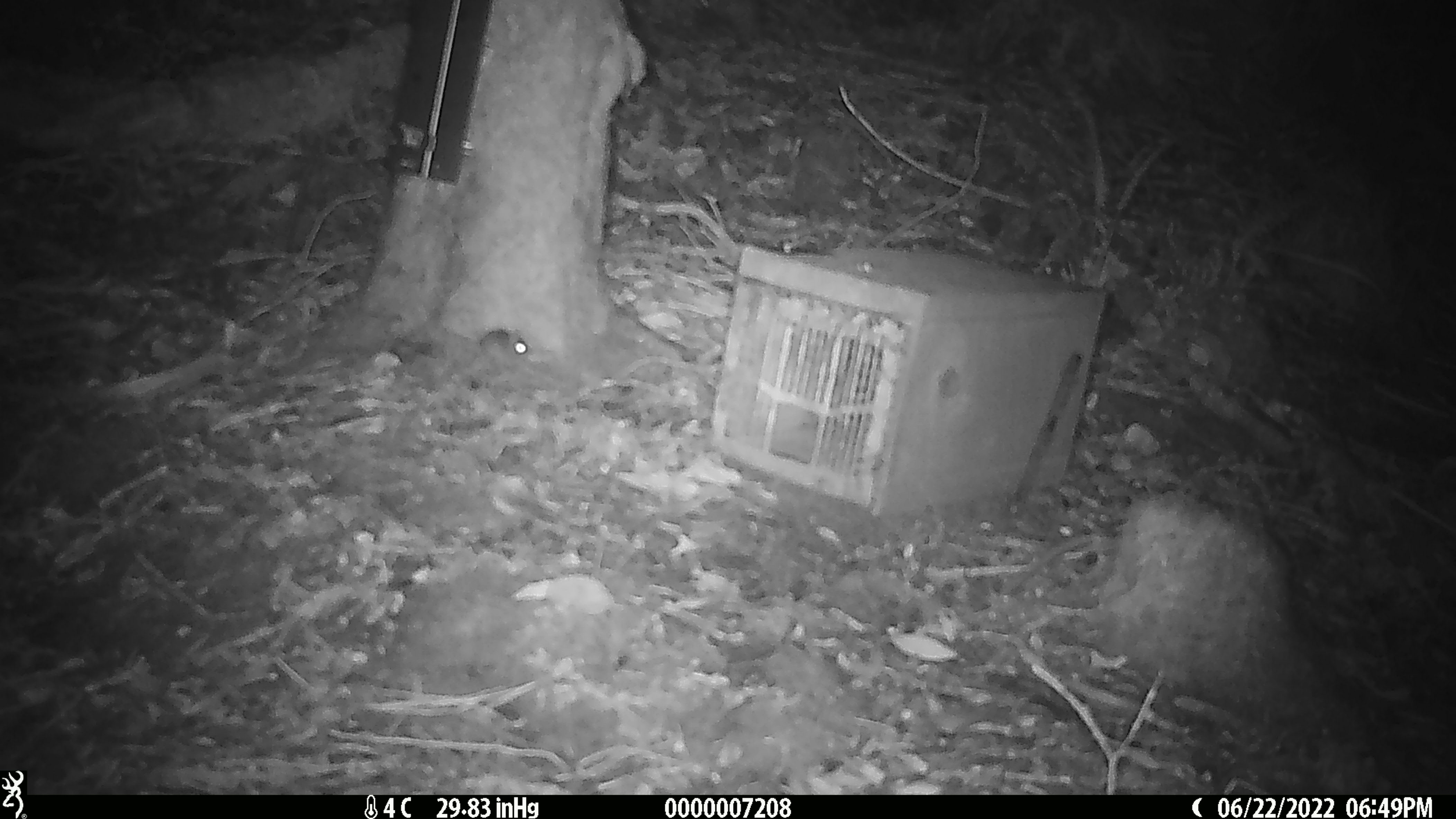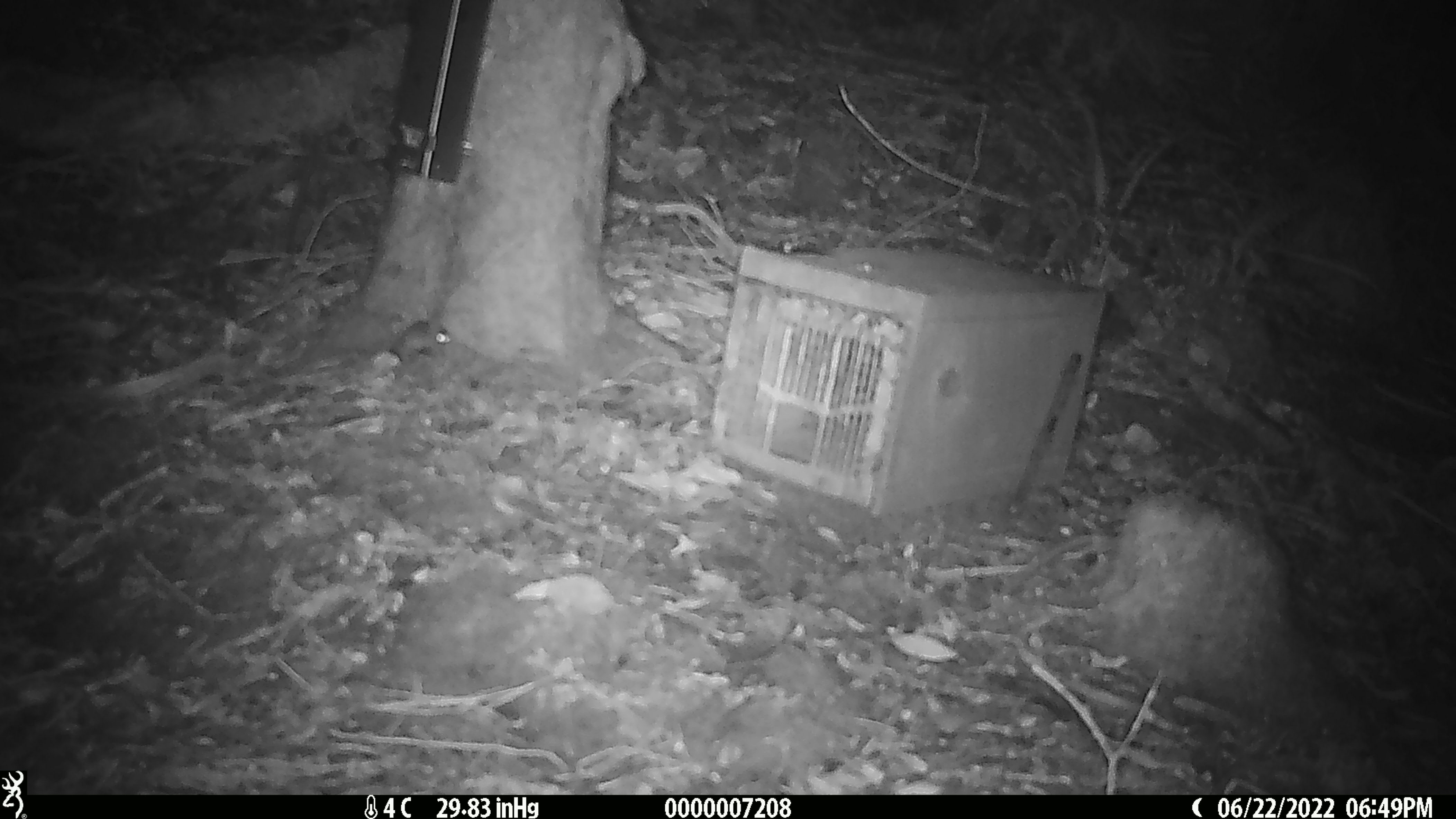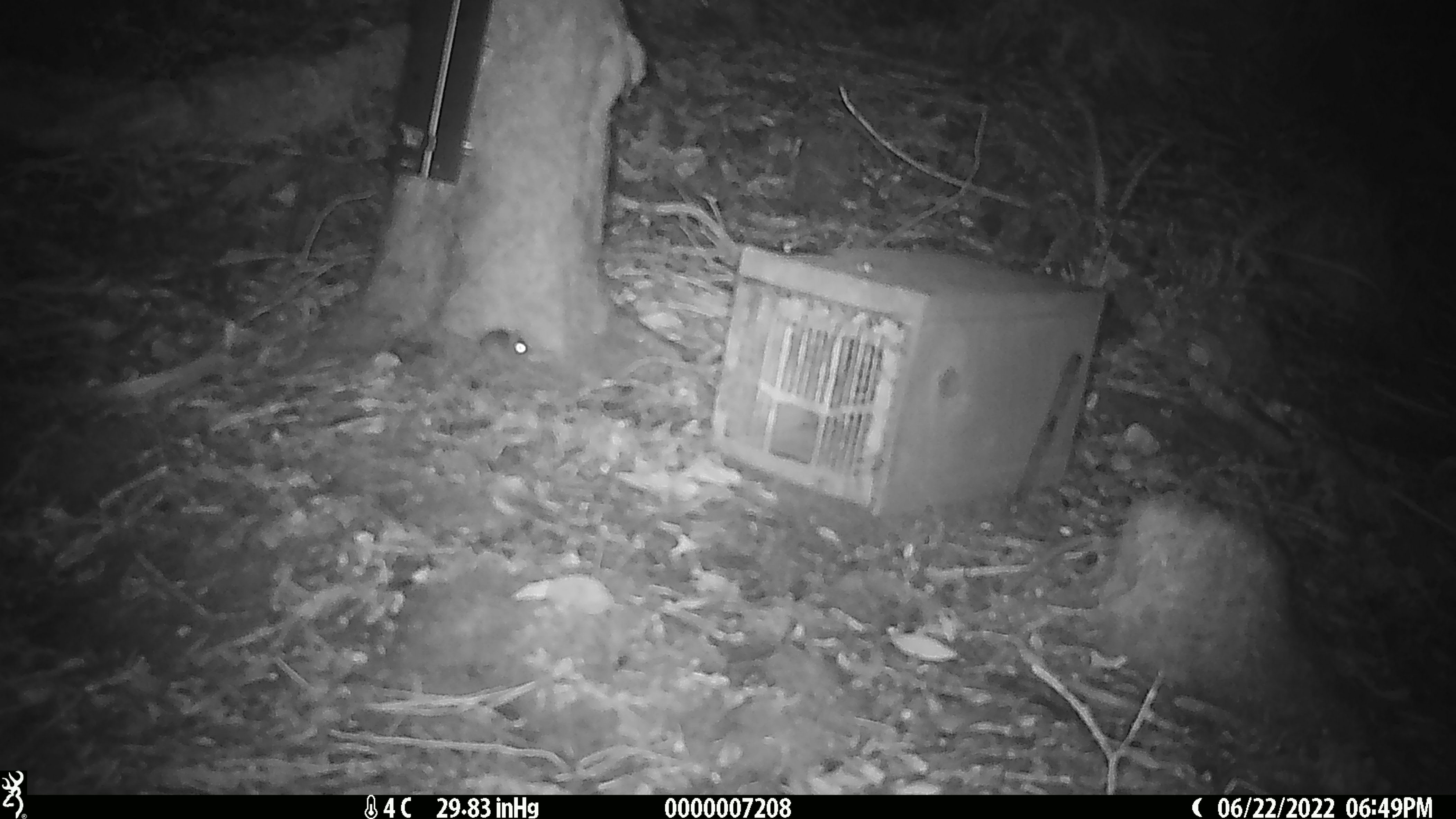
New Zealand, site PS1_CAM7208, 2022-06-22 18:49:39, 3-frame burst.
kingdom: Animalia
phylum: Chordata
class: Mammalia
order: Rodentia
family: Muridae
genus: Mus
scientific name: Mus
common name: mouse